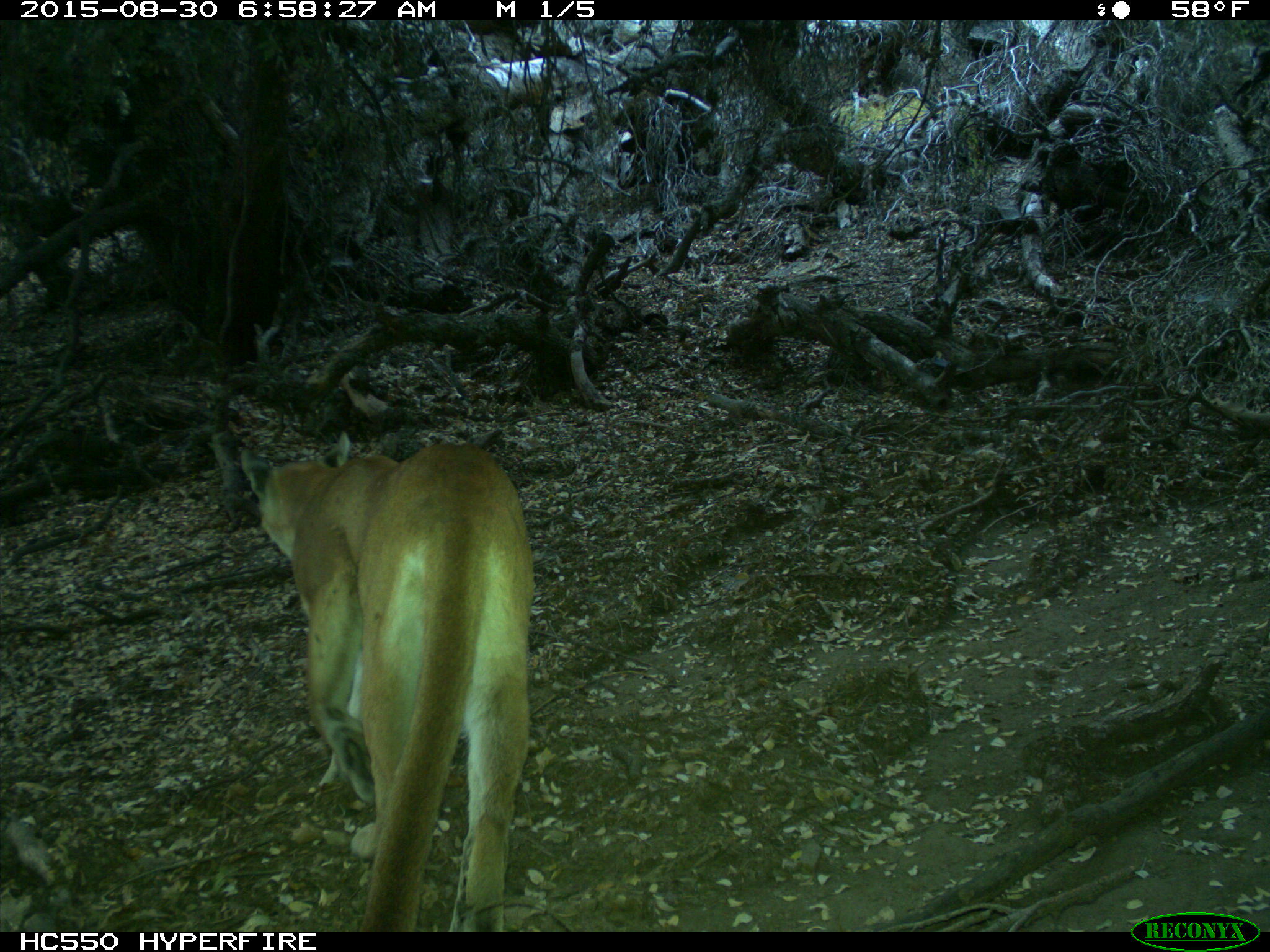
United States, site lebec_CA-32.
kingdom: Animalia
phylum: Chordata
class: Mammalia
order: Carnivora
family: Felidae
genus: Puma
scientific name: Puma concolor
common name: mountain lion